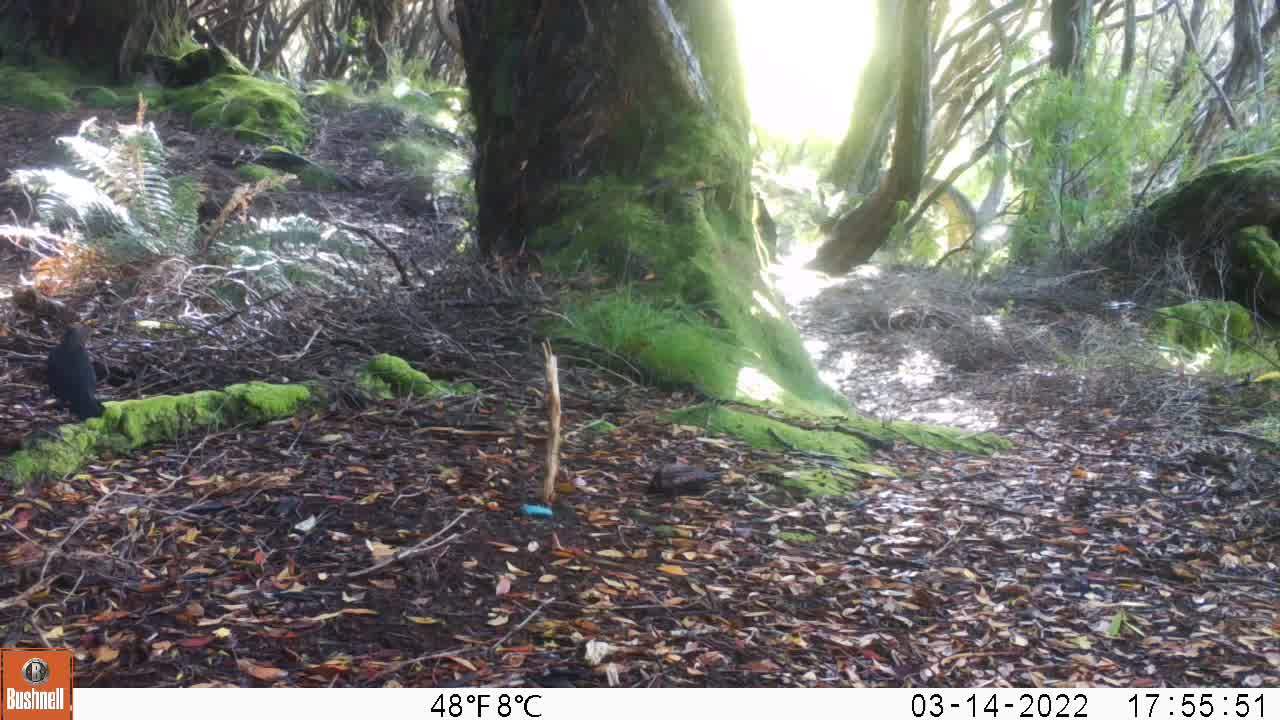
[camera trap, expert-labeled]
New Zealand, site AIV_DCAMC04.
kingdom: Animalia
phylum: Chordata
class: Aves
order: Passeriformes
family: Turdidae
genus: Turdus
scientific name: Turdus merula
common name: eurasian blackbird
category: blackbird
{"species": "blackbird (eurasian blackbird) (Turdus merula)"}